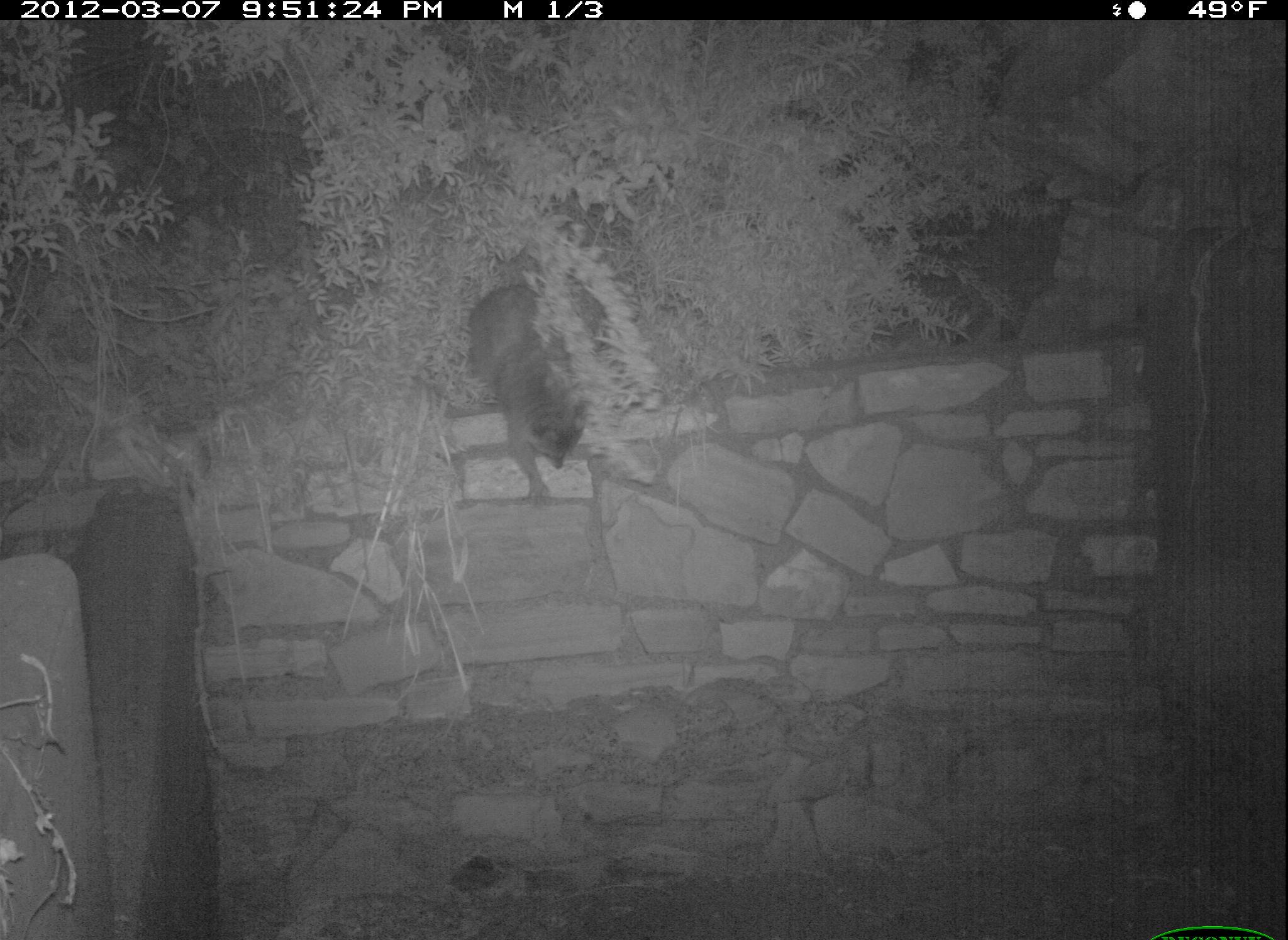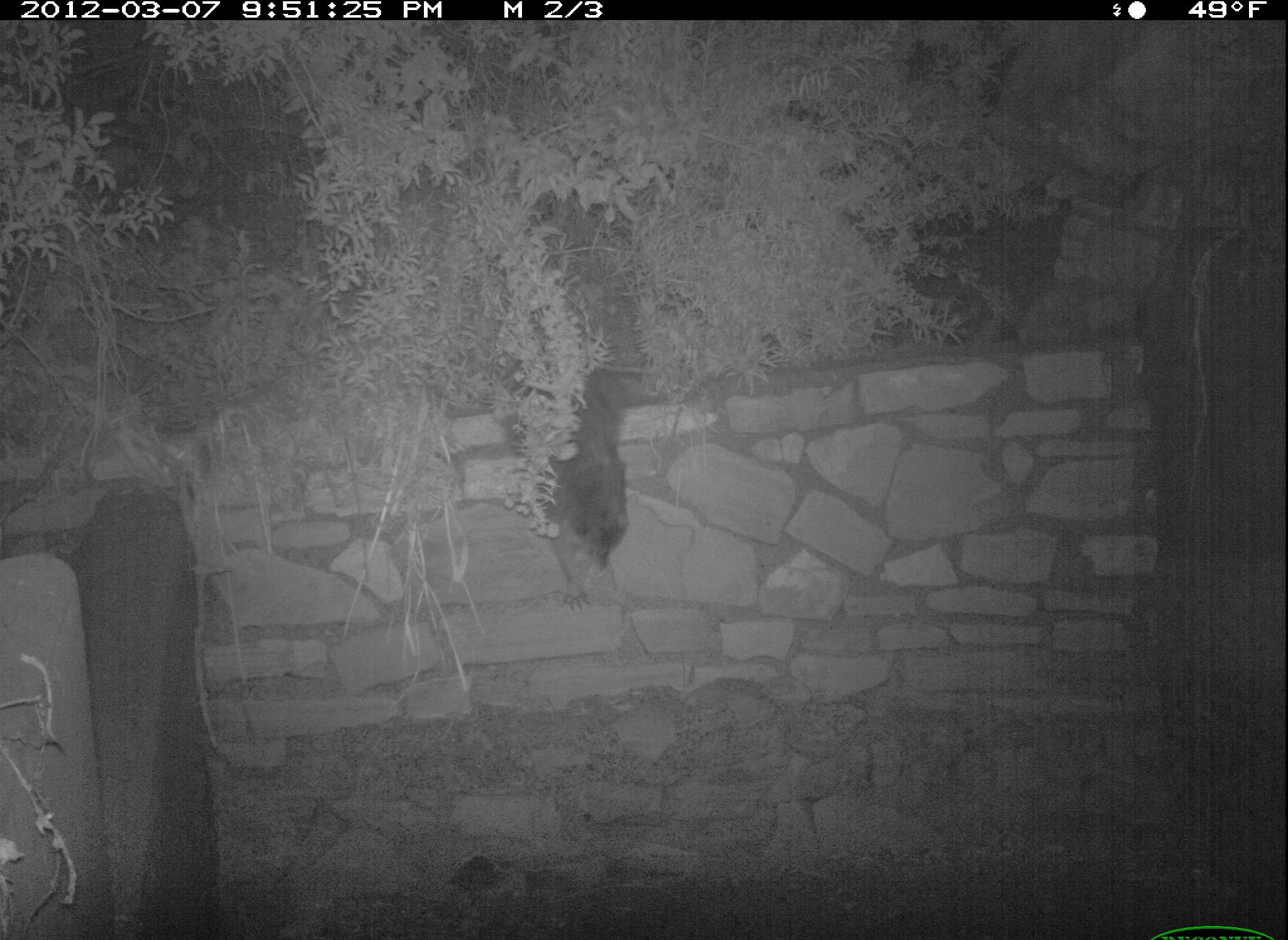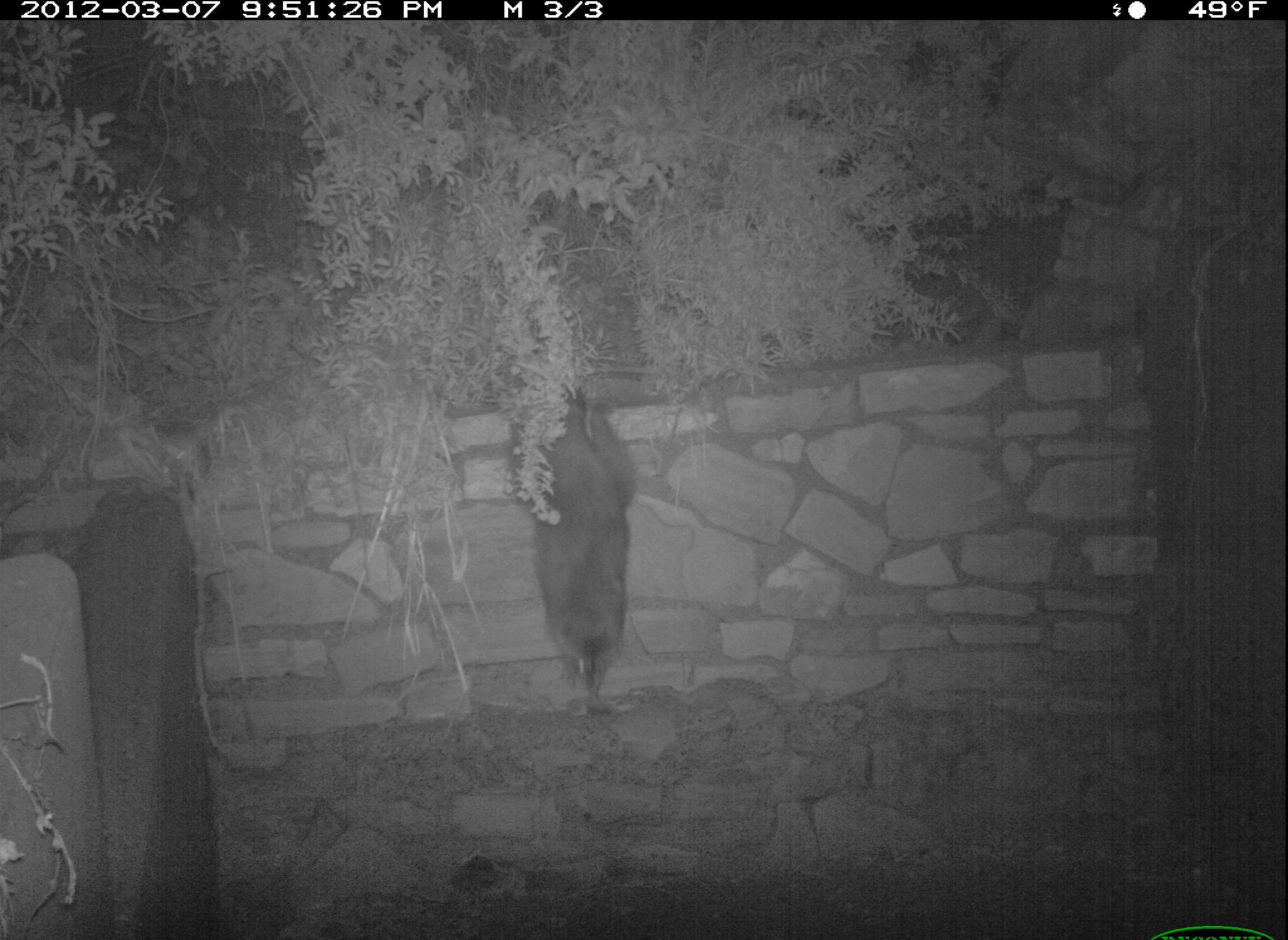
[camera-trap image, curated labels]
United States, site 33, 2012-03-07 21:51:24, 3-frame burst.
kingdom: Animalia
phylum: Chordata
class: Mammalia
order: Carnivora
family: Procyonidae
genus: Procyon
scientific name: Procyon lotor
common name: raccoon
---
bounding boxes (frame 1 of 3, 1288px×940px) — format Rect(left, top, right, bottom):
raccoon: Rect(464, 261, 607, 509)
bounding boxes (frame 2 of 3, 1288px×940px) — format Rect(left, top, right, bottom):
raccoon: Rect(493, 333, 644, 620)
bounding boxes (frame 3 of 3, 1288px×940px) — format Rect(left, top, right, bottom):
raccoon: Rect(507, 372, 689, 693)